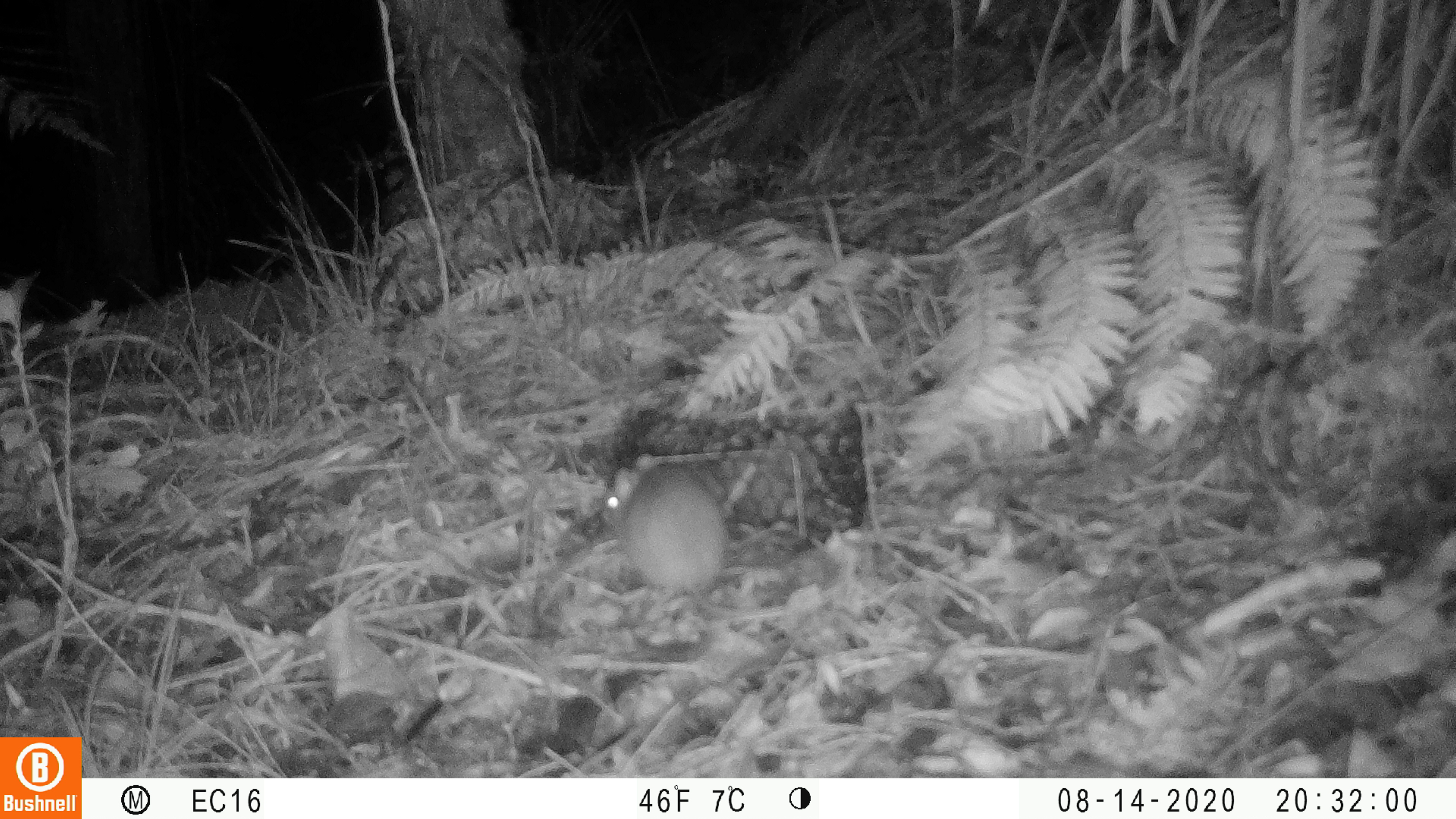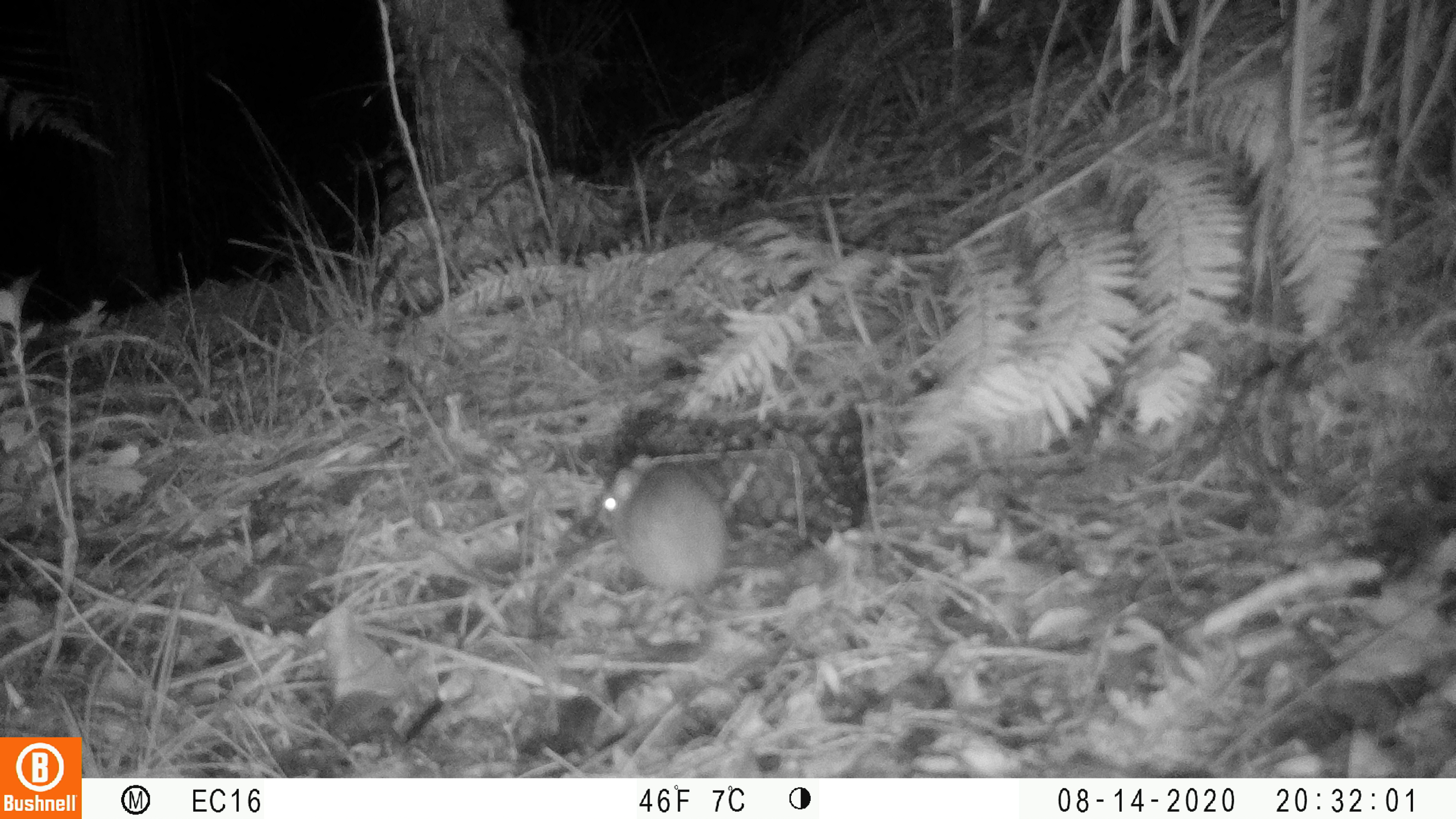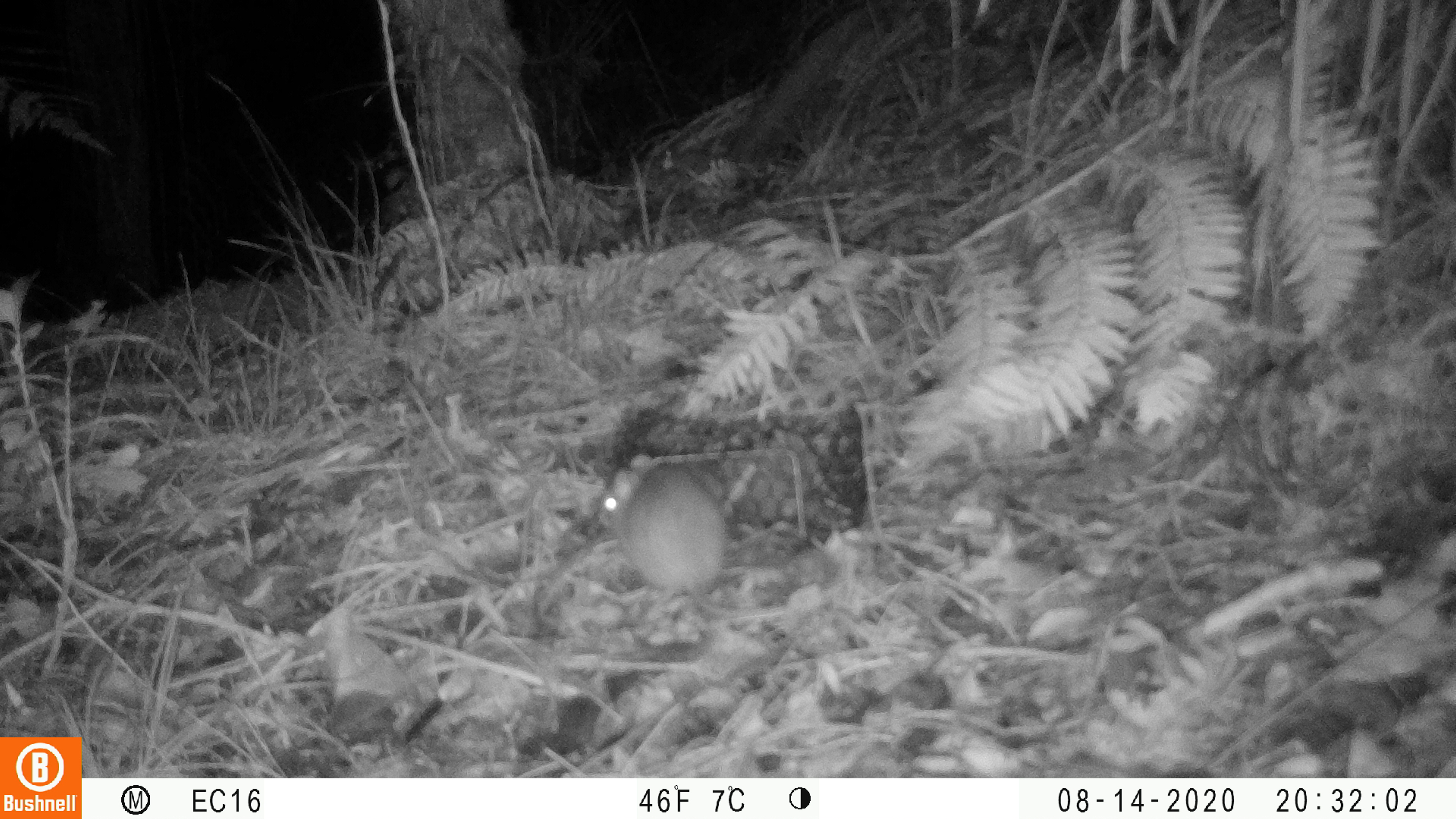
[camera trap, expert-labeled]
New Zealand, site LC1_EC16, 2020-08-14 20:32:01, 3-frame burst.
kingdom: Animalia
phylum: Chordata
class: Mammalia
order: Rodentia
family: Muridae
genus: Rattus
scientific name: Rattus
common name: rat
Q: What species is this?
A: Rat (Rattus).